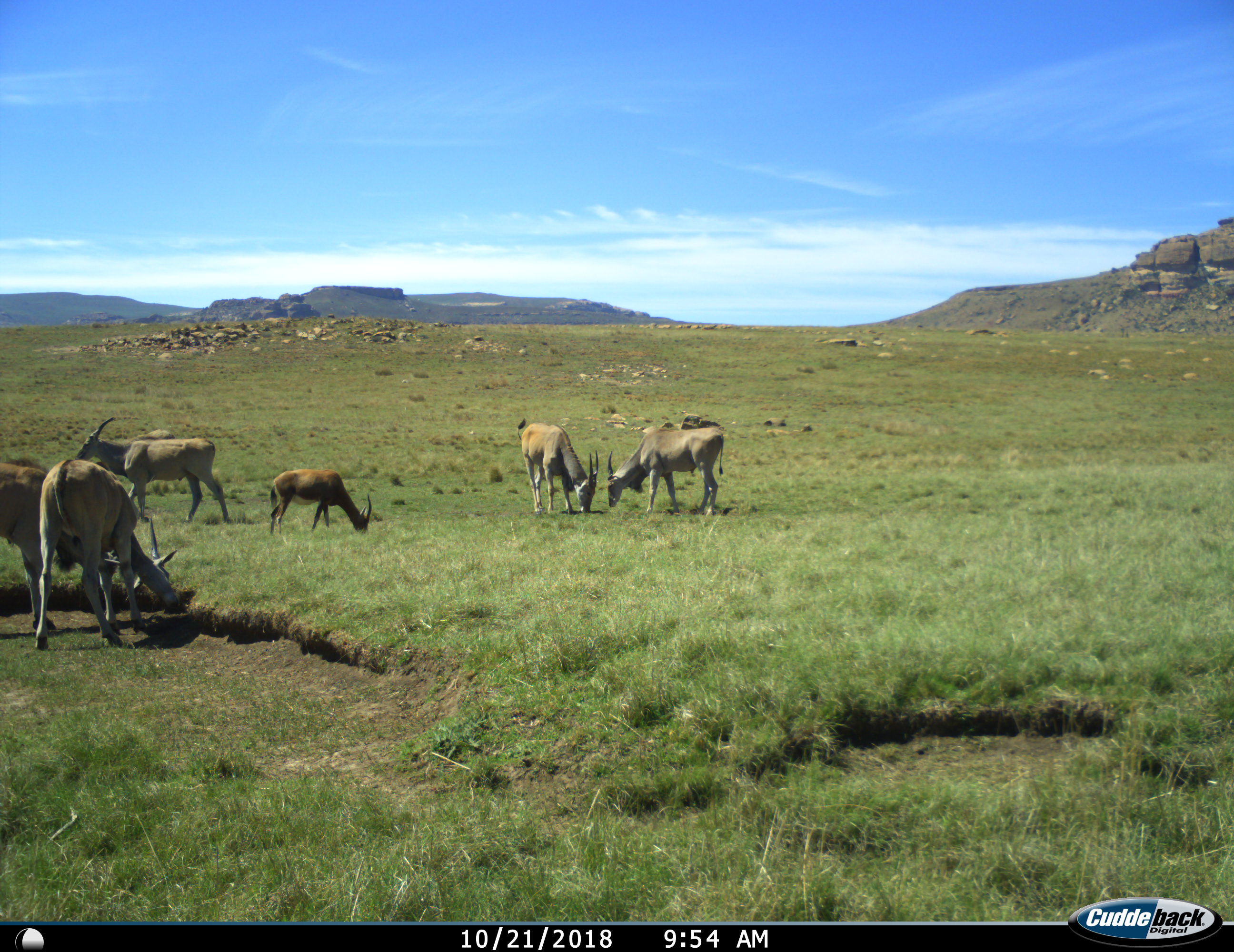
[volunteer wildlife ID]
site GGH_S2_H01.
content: unidentified animal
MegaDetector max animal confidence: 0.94